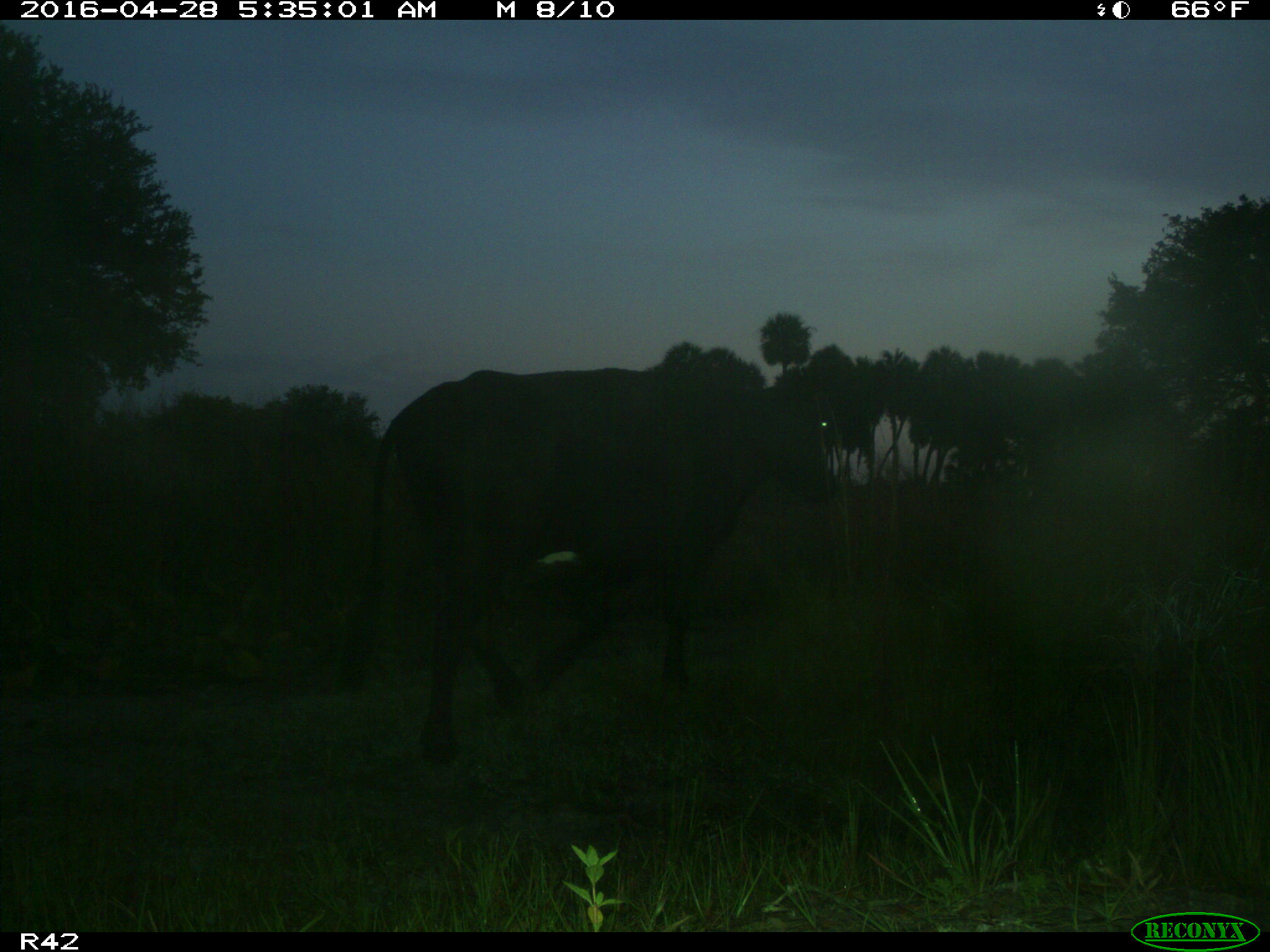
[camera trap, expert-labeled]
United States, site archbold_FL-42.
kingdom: Animalia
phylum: Chordata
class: Mammalia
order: Artiodactyla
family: Bovidae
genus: Bos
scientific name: Bos taurus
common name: domestic cow